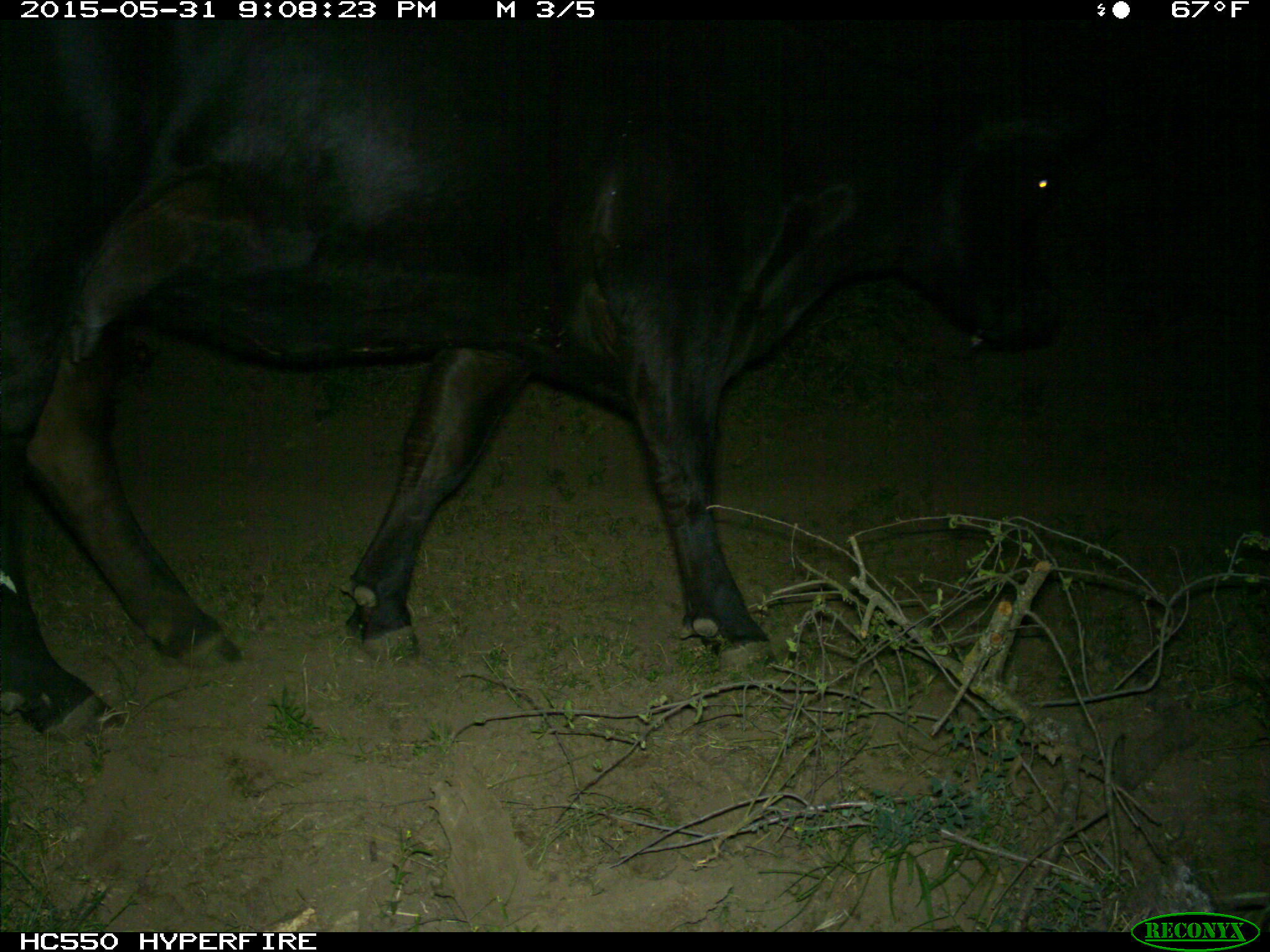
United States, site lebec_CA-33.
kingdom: Animalia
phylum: Chordata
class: Mammalia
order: Artiodactyla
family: Bovidae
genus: Bos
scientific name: Bos taurus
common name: domestic cow